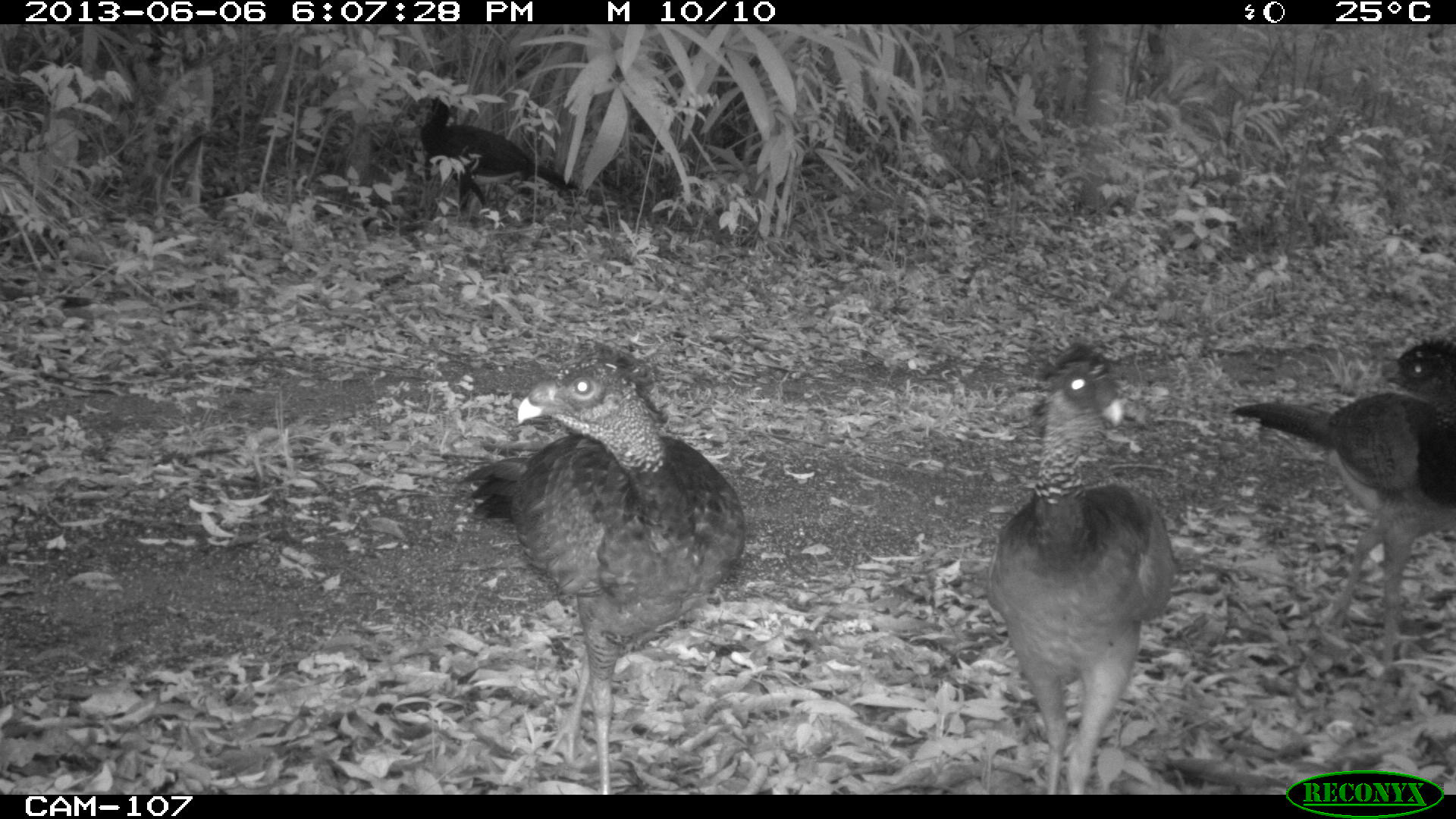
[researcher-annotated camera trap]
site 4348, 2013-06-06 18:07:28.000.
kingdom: Animalia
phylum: Chordata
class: Aves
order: Galliformes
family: Cracidae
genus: Crax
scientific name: Crax rubra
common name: great curassow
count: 4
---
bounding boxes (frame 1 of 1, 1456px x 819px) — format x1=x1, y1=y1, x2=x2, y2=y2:
crax rubra: x1=450, y1=337, x2=753, y2=793; x1=964, y1=341, x2=1181, y2=793; x1=1223, y1=330, x2=1456, y2=692